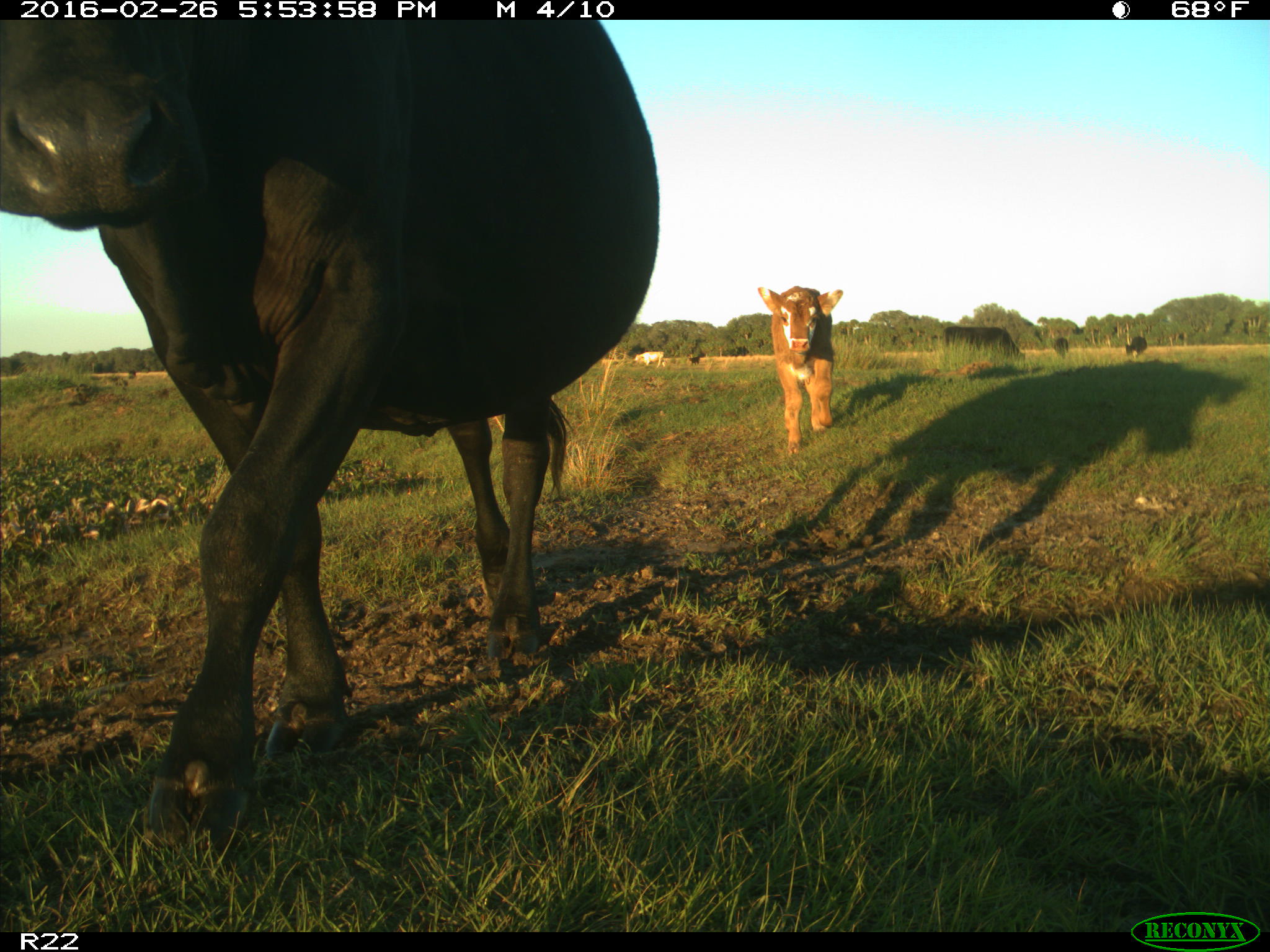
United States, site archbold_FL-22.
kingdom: Animalia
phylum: Chordata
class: Mammalia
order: Artiodactyla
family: Bovidae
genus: Bos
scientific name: Bos taurus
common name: domestic cow